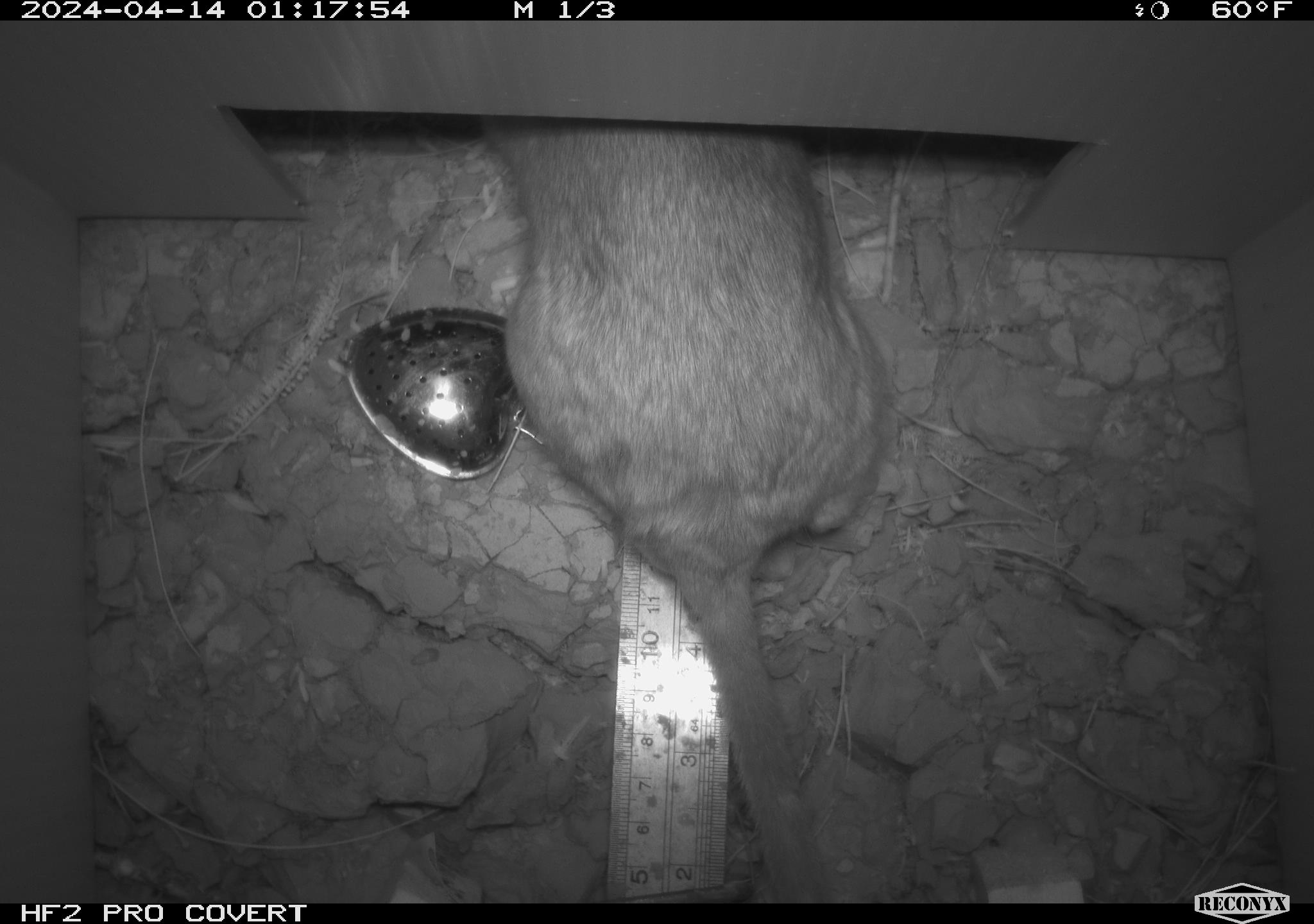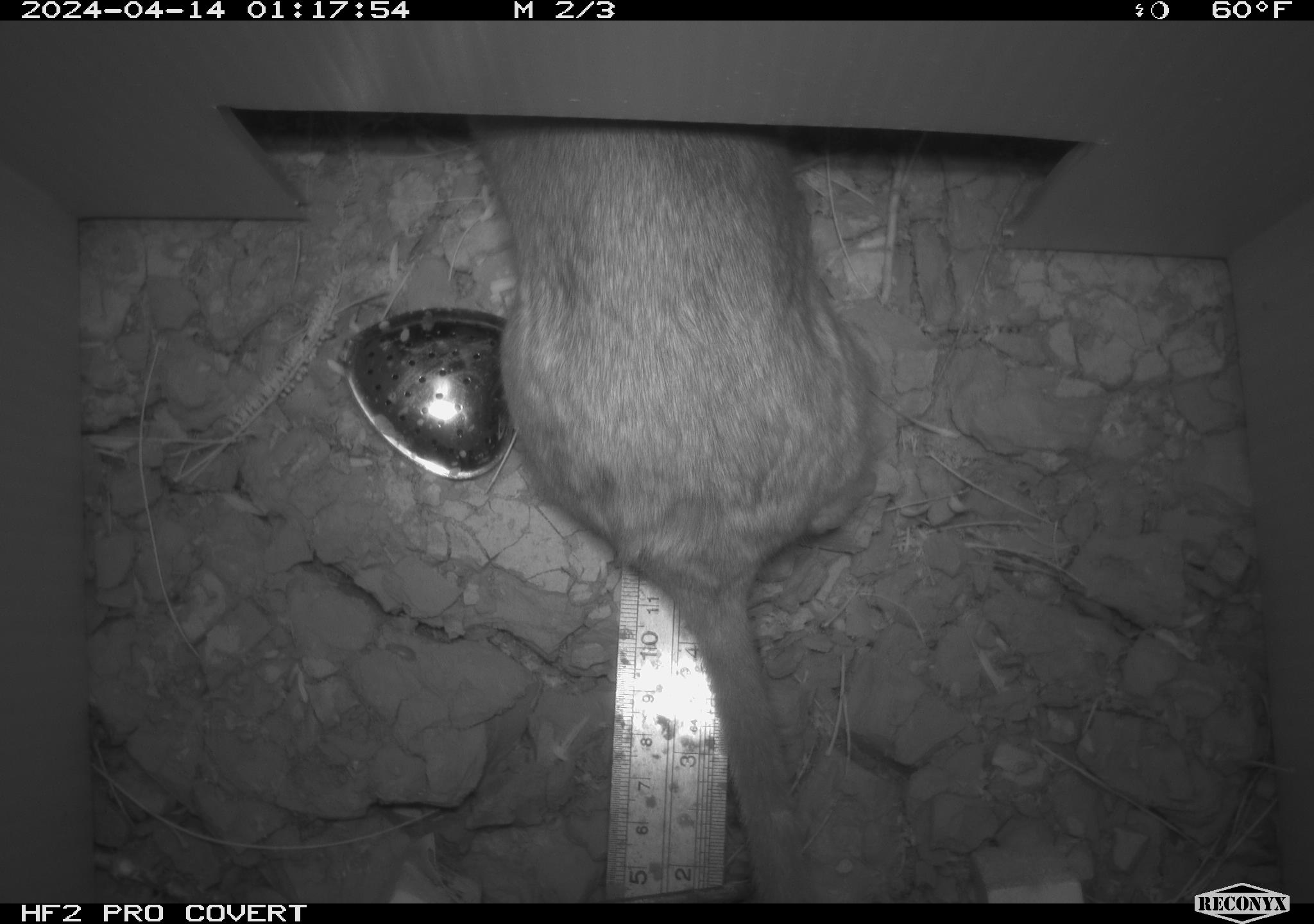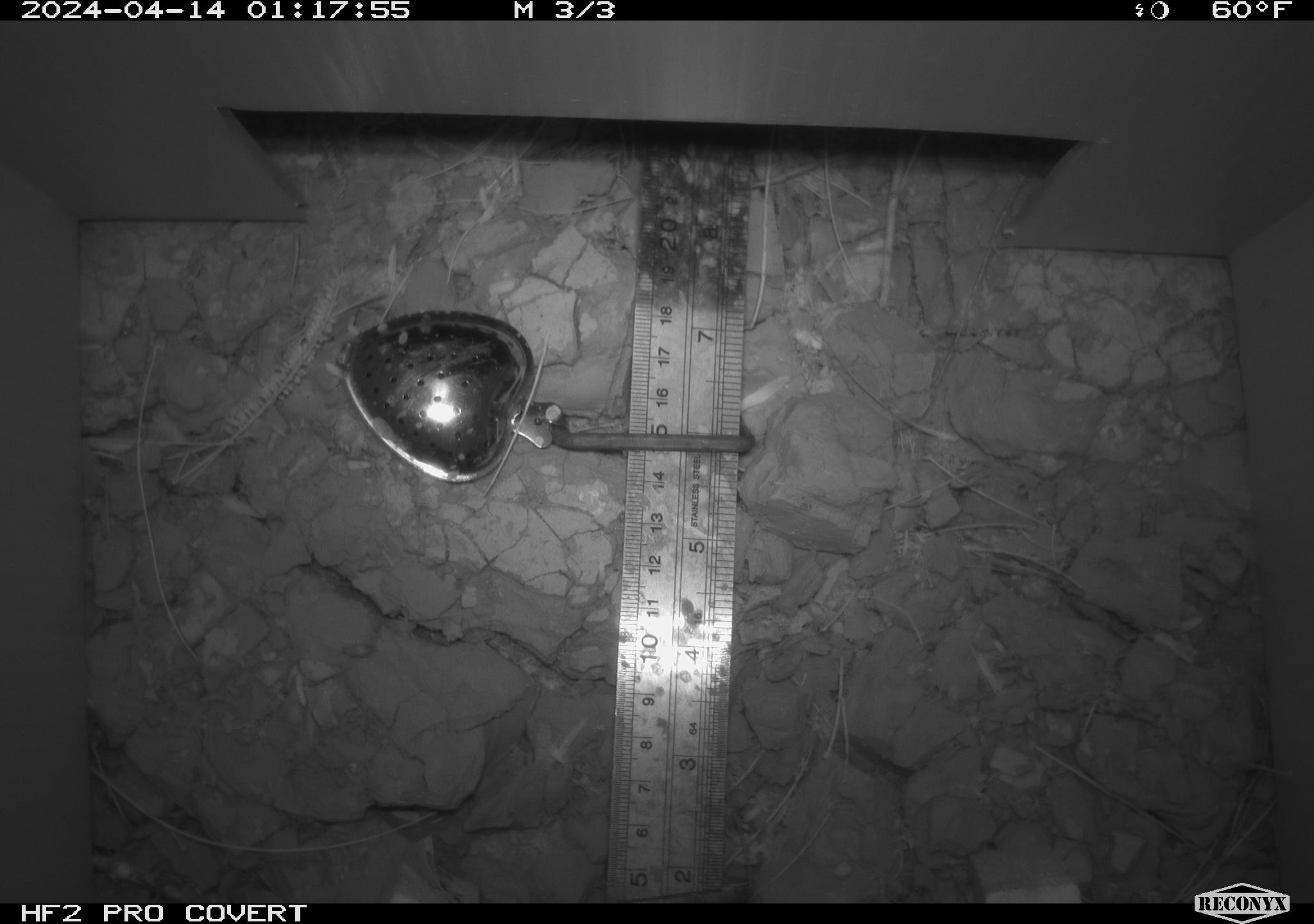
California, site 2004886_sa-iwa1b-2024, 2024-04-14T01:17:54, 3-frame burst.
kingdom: Animalia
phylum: Chordata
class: Mammalia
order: Rodentia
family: Cricetidae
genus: Neotoma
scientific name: Neotoma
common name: pack rat or woodrat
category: neotoma species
Neotoma species (pack rat or woodrat) (Neotoma).